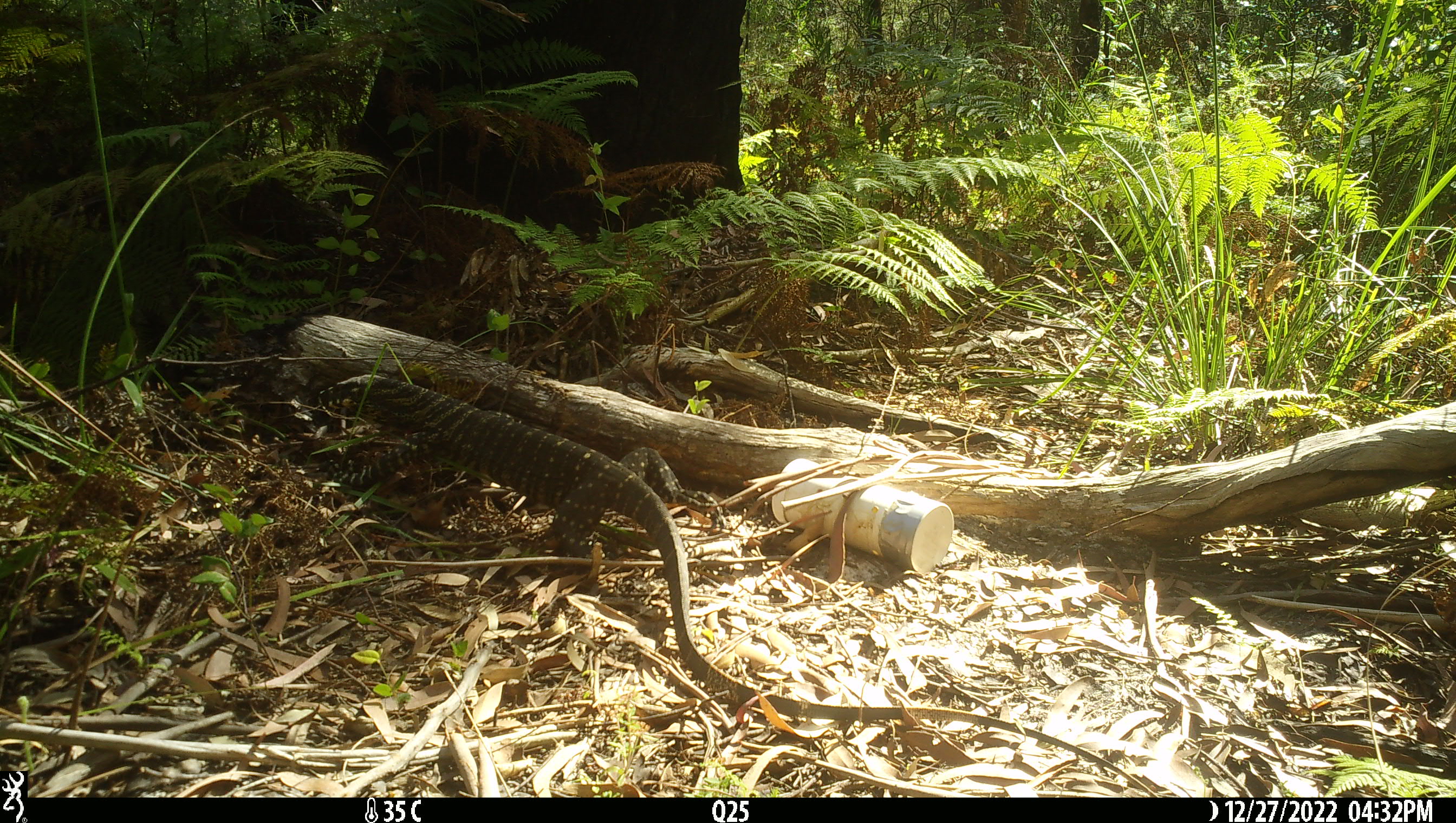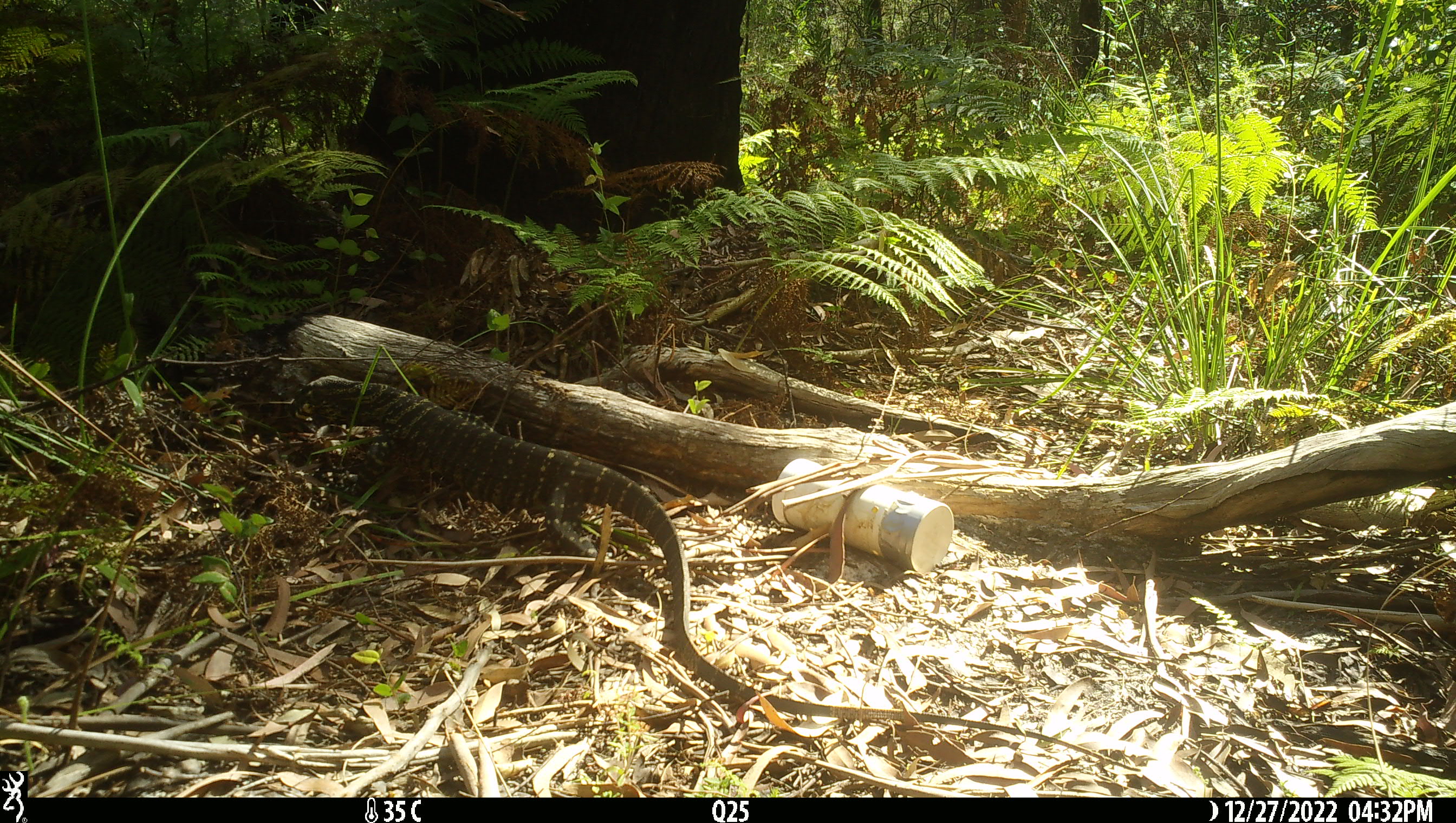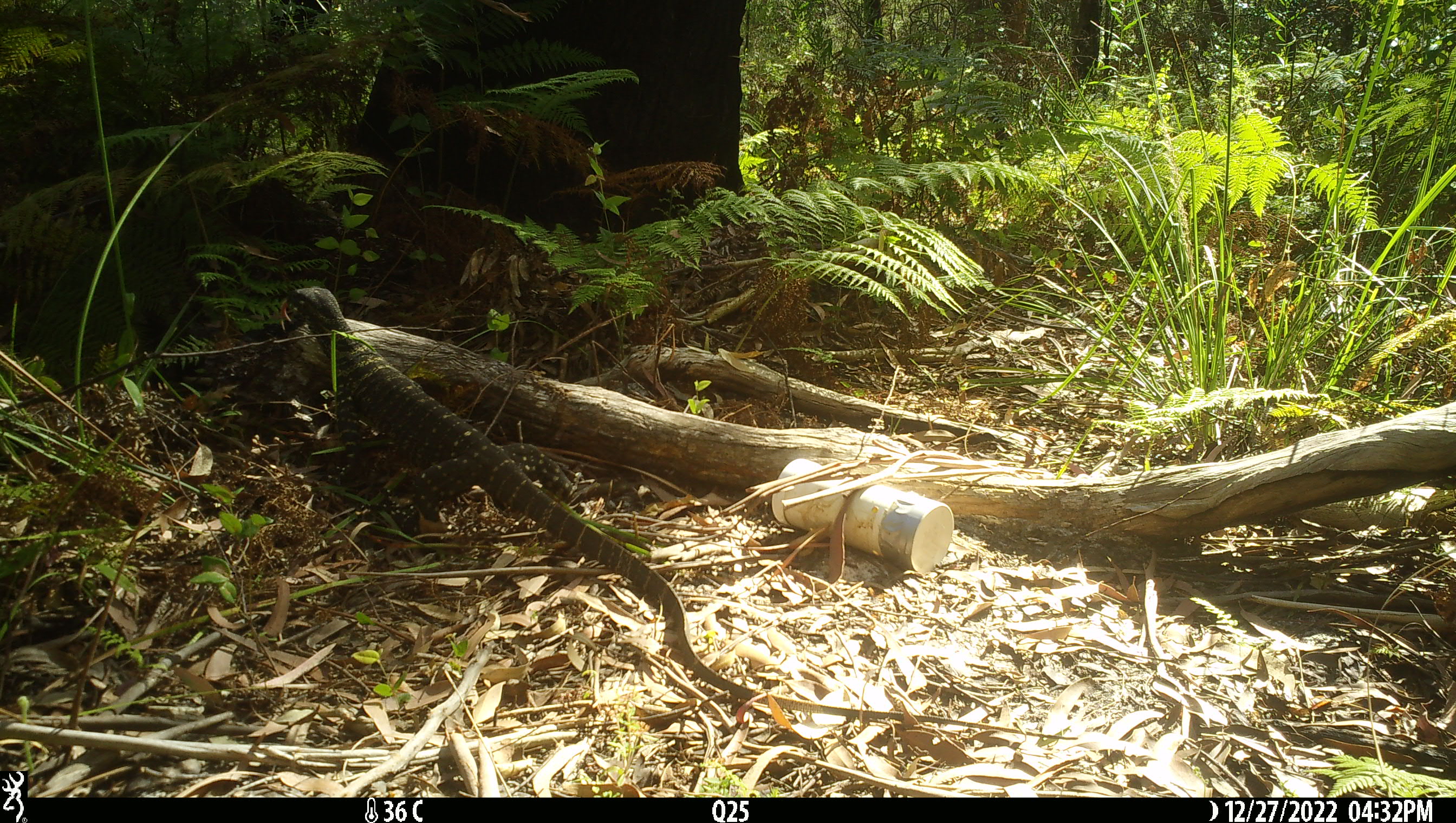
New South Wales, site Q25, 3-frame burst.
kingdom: Animalia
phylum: Chordata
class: Reptilia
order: Squamata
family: Varanidae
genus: Varanus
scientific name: Varanus varius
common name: lace monitor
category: goanna